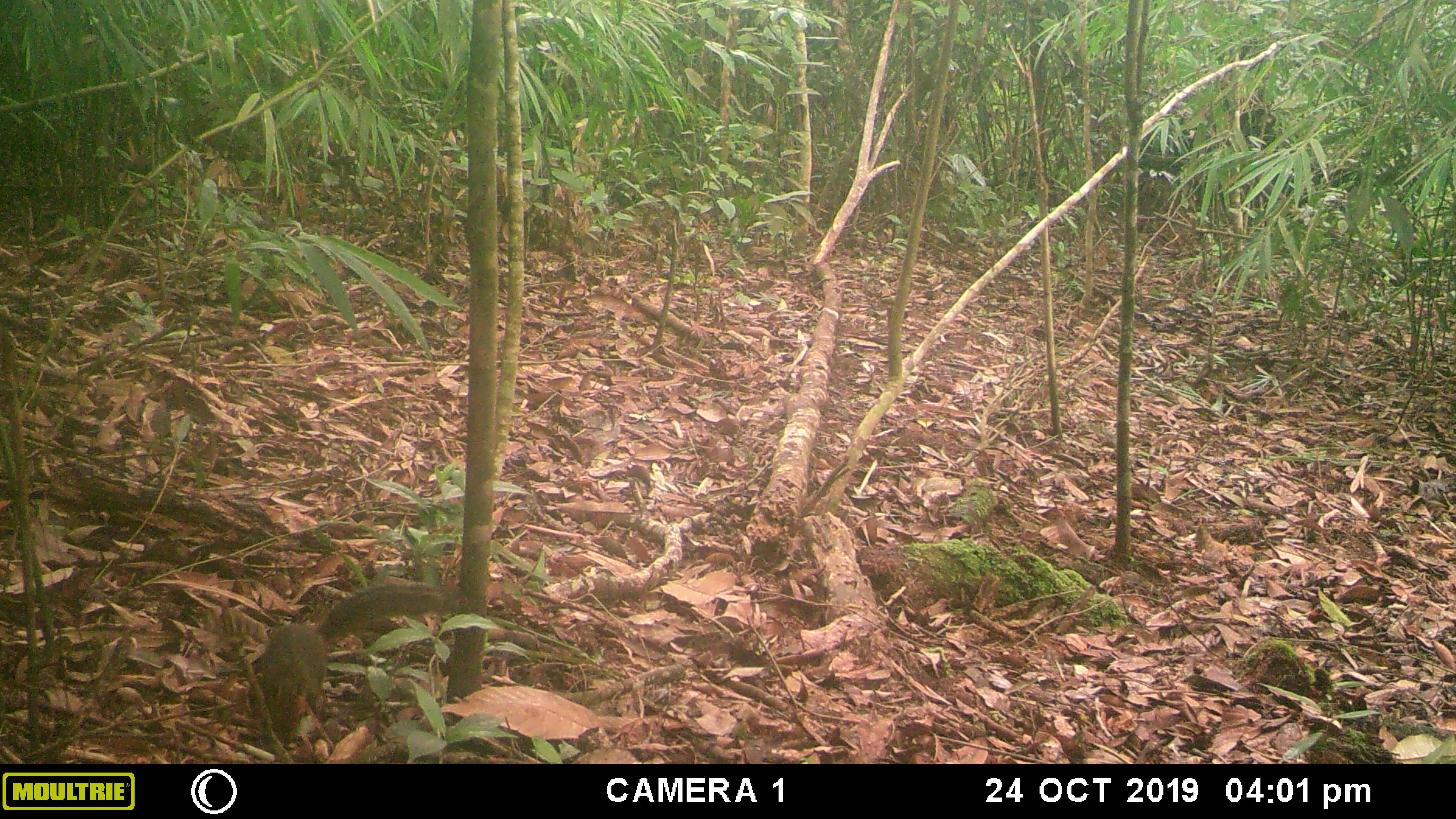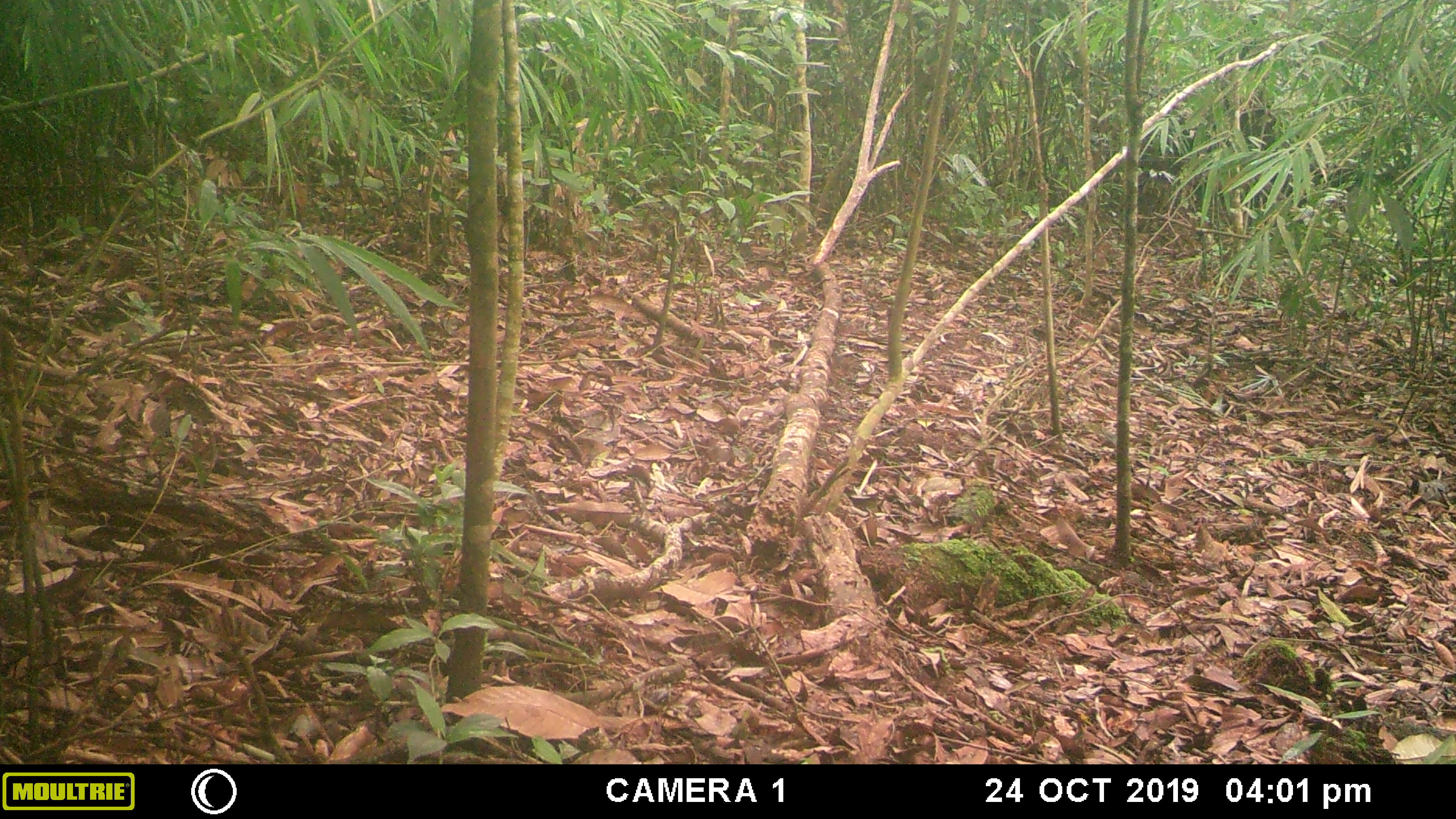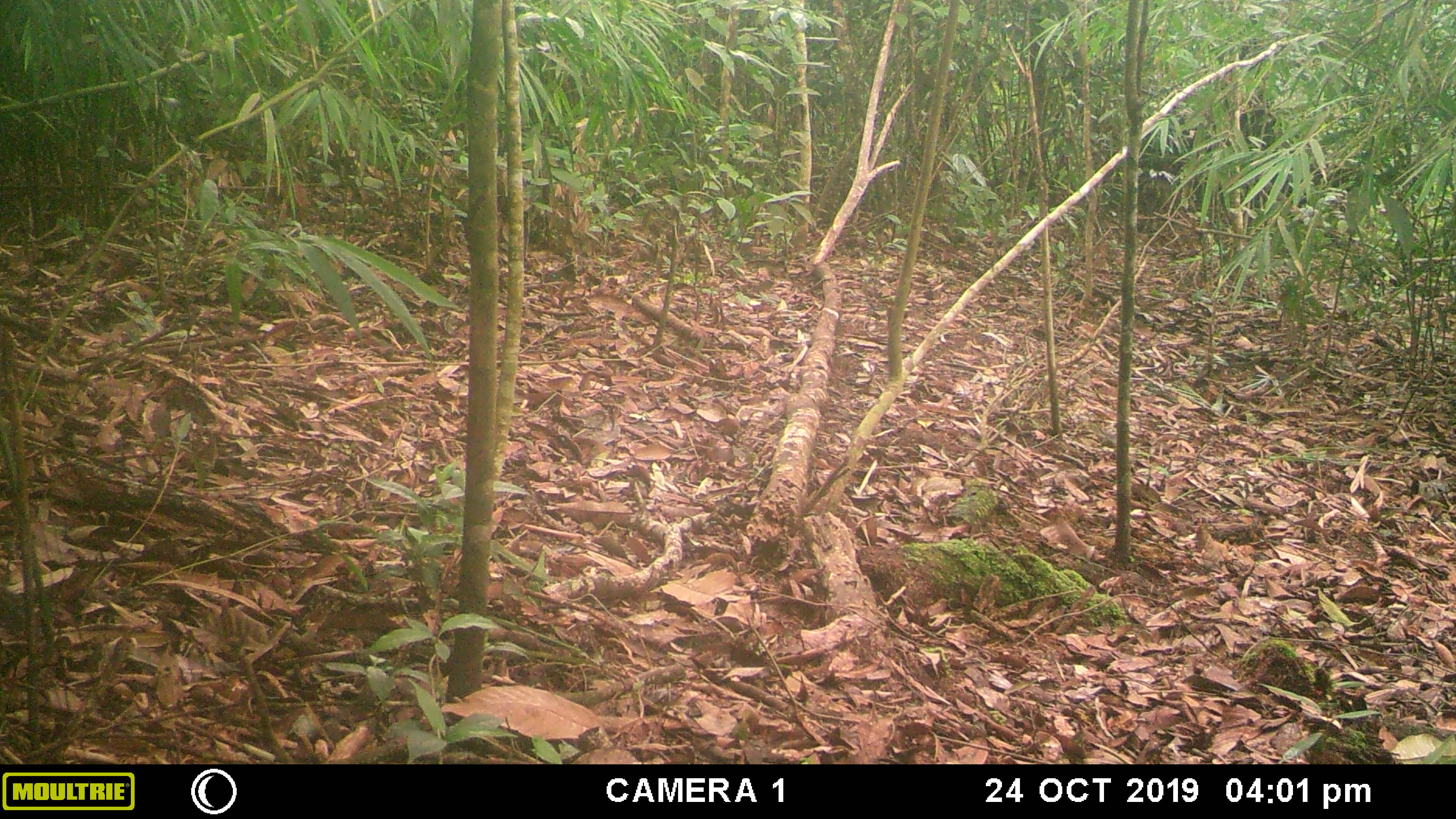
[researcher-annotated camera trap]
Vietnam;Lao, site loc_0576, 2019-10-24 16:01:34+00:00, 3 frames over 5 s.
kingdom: Animalia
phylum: Chordata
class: Mammalia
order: Rodentia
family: Sciuridae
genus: Dremomys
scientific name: Dremomys rufigenis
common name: red-cheeked squirrel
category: red cheeked squirrel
Red cheeked squirrel (red-cheeked squirrel) (Dremomys rufigenis). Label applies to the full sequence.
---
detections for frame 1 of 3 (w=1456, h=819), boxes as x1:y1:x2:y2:
red cheeked squirrel: 248:583:457:750